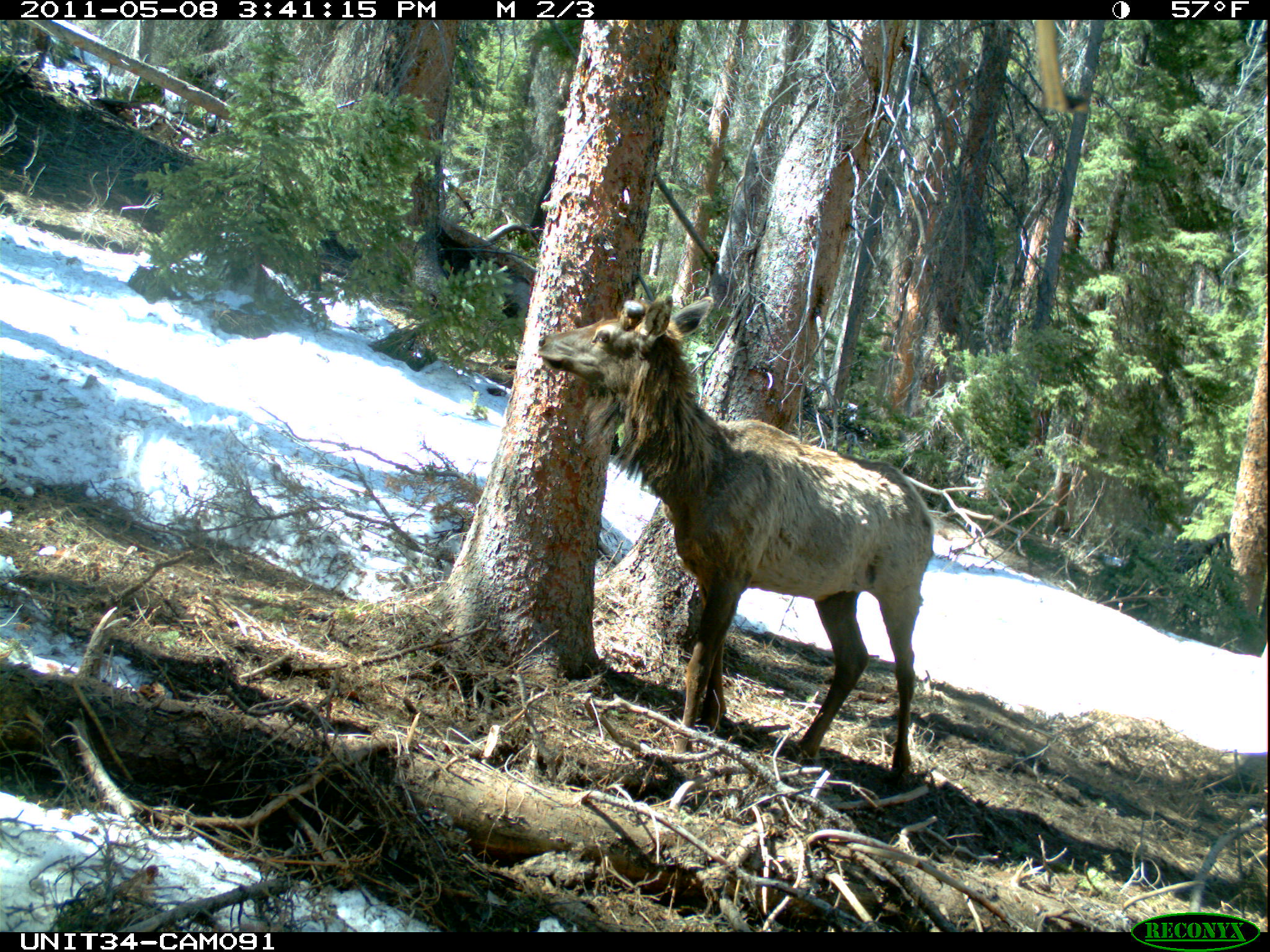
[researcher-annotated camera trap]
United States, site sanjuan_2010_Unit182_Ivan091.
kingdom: Animalia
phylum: Chordata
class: Mammalia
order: Artiodactyla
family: Cervidae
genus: Cervus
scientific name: Cervus elaphus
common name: red deer